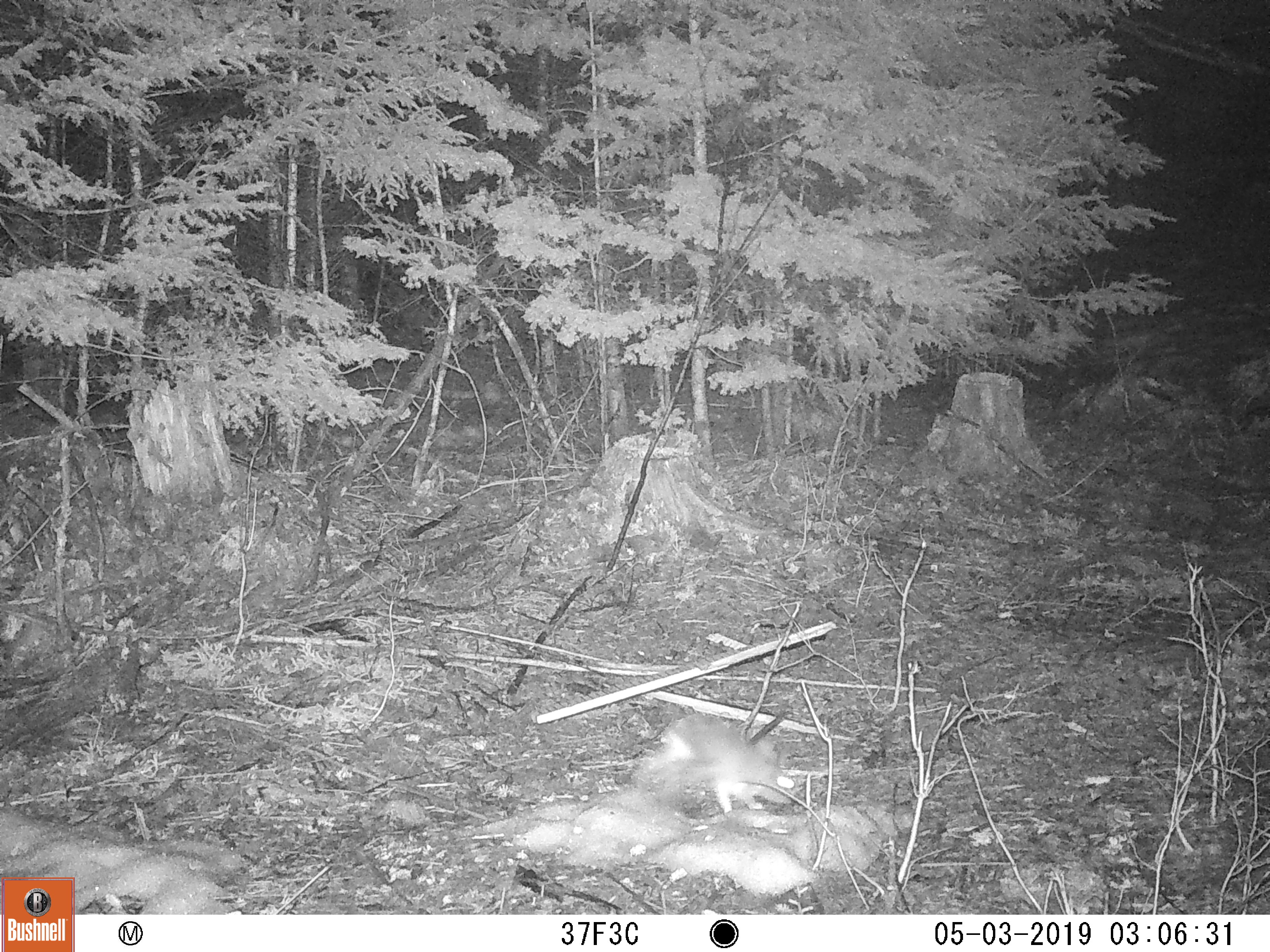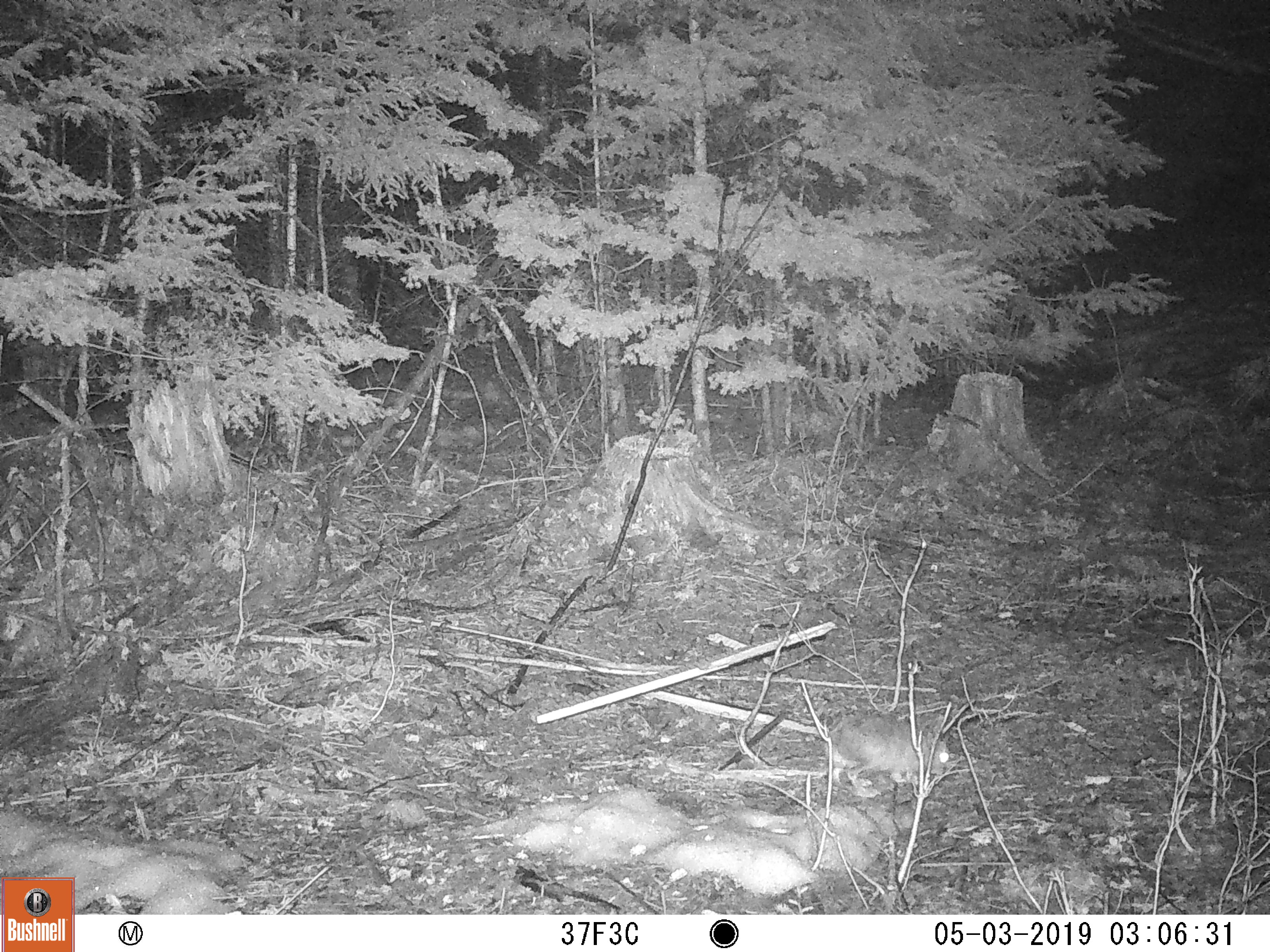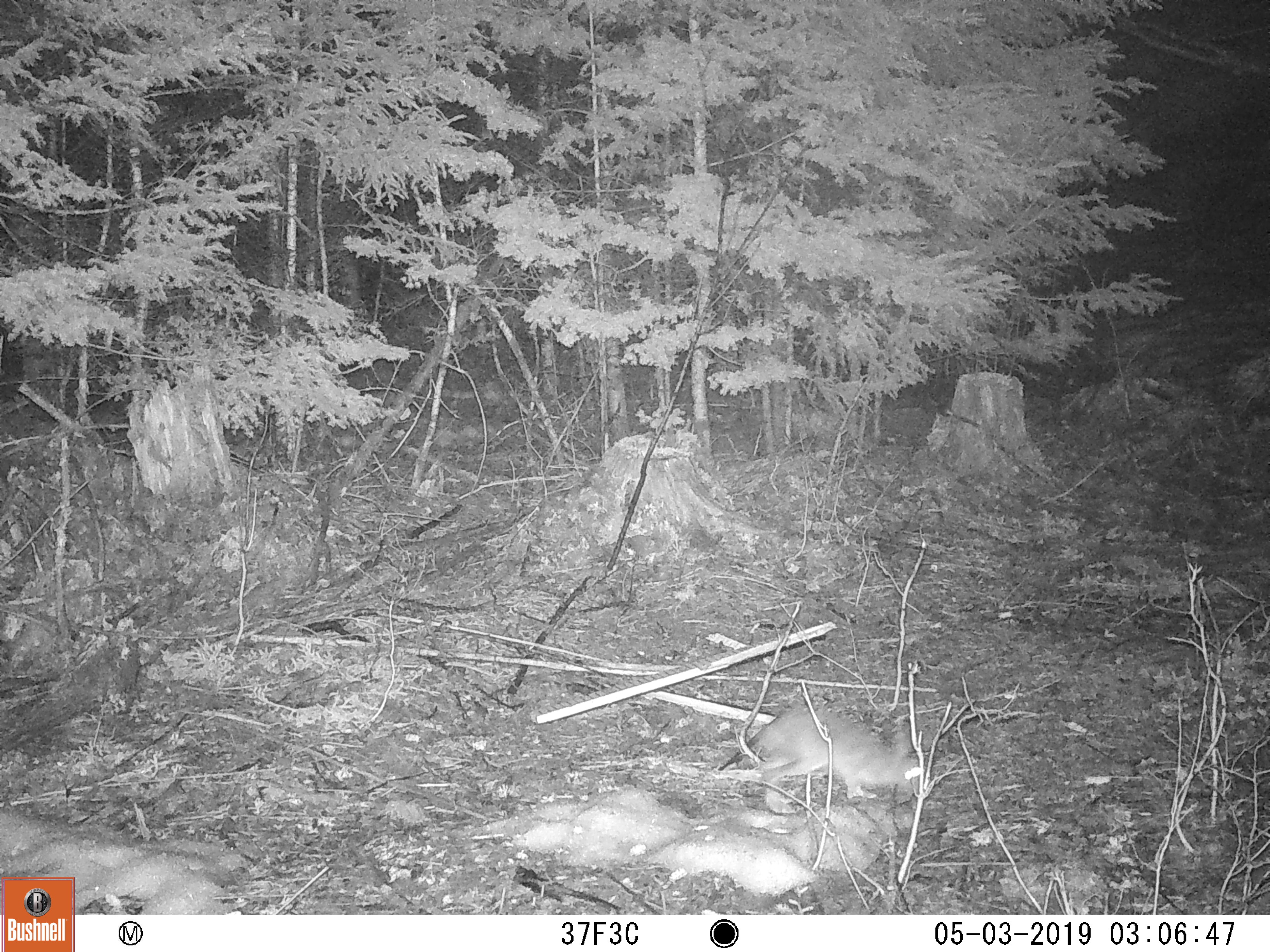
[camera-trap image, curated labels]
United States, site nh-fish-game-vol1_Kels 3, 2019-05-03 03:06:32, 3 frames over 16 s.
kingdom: Animalia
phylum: Chordata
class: Mammalia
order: Lagomorpha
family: Leporidae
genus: Lepus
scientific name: Lepus americanus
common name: snowshoe hare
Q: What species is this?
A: Snowshoe hare (Lepus americanus).